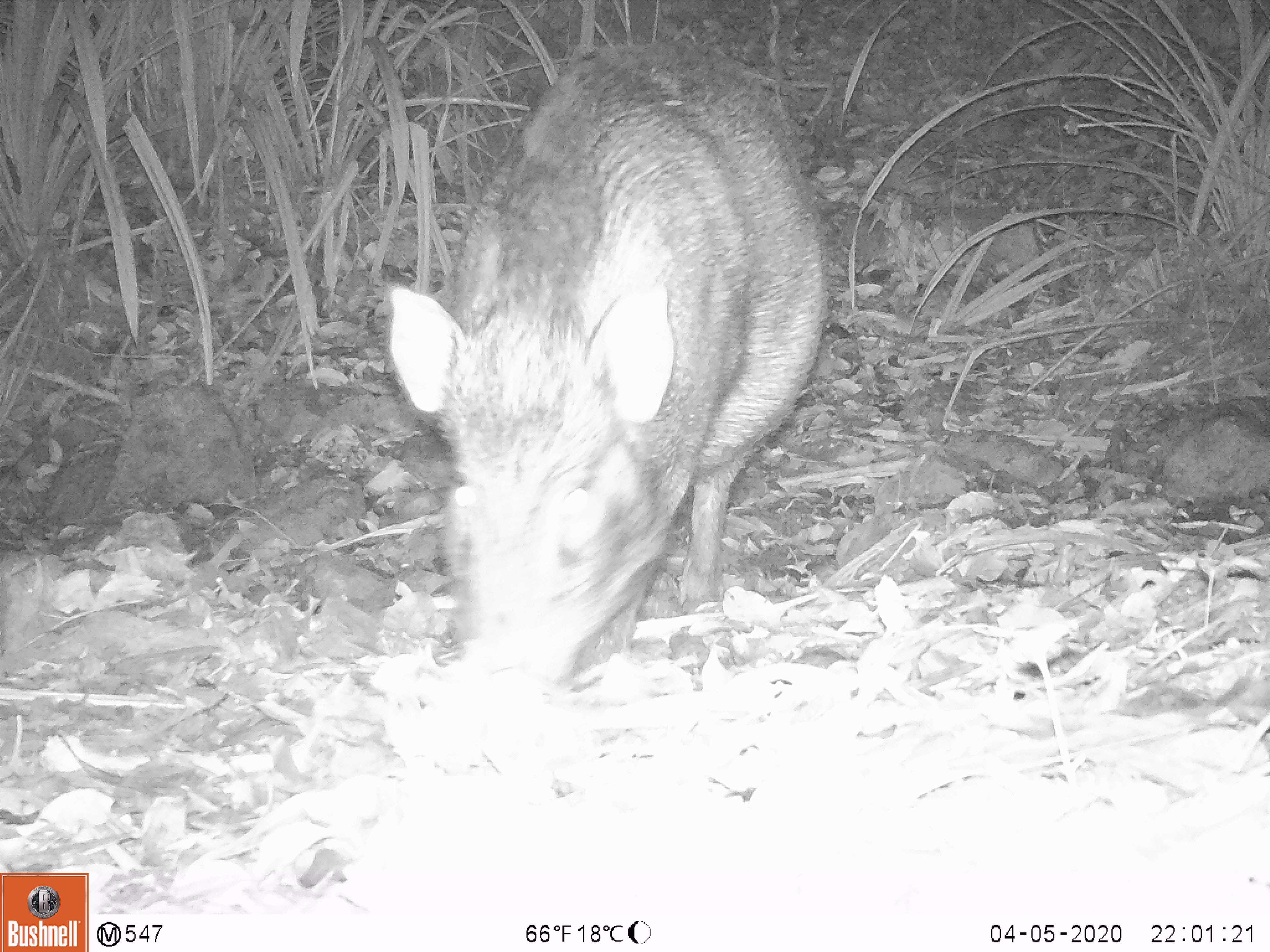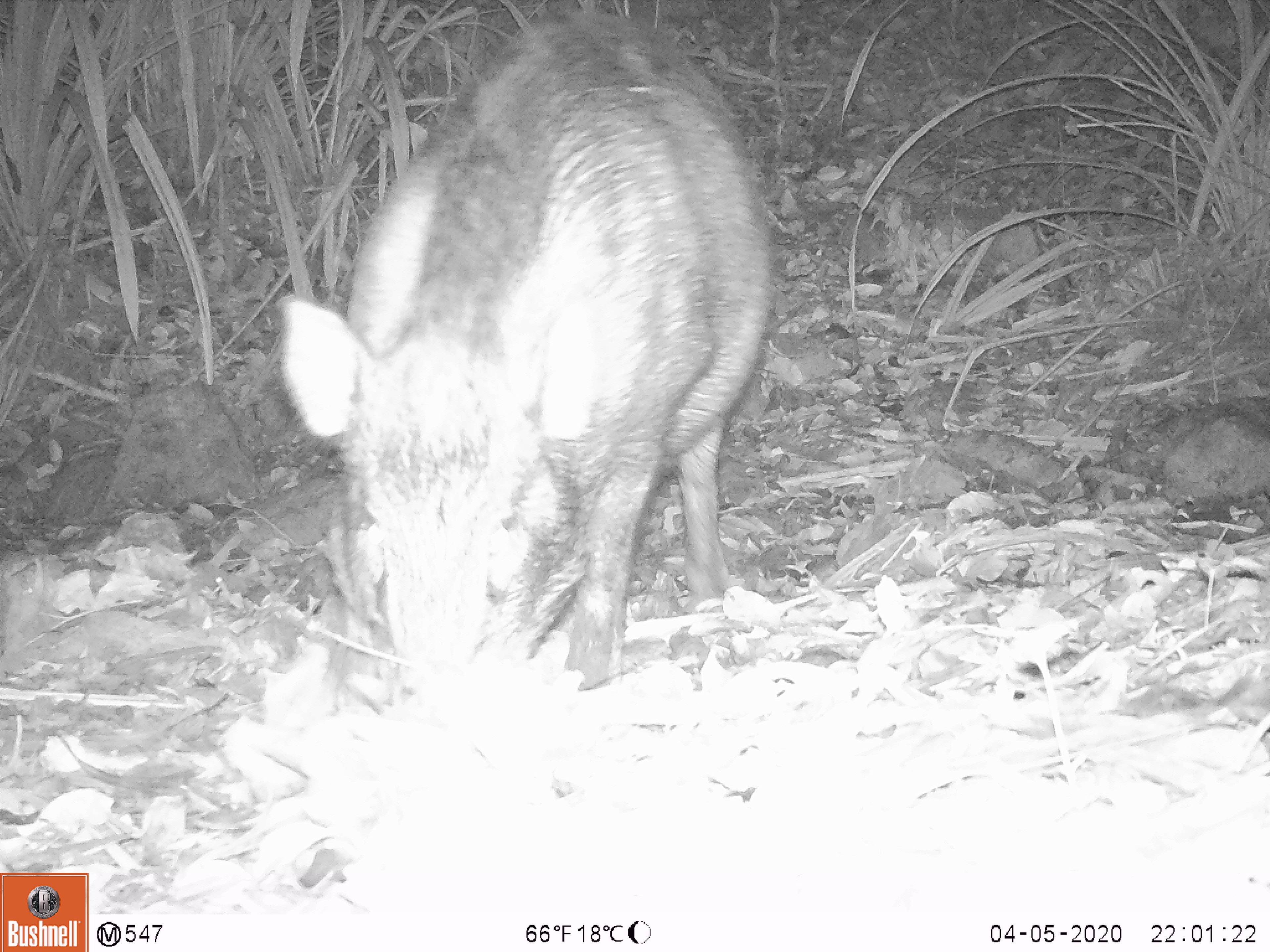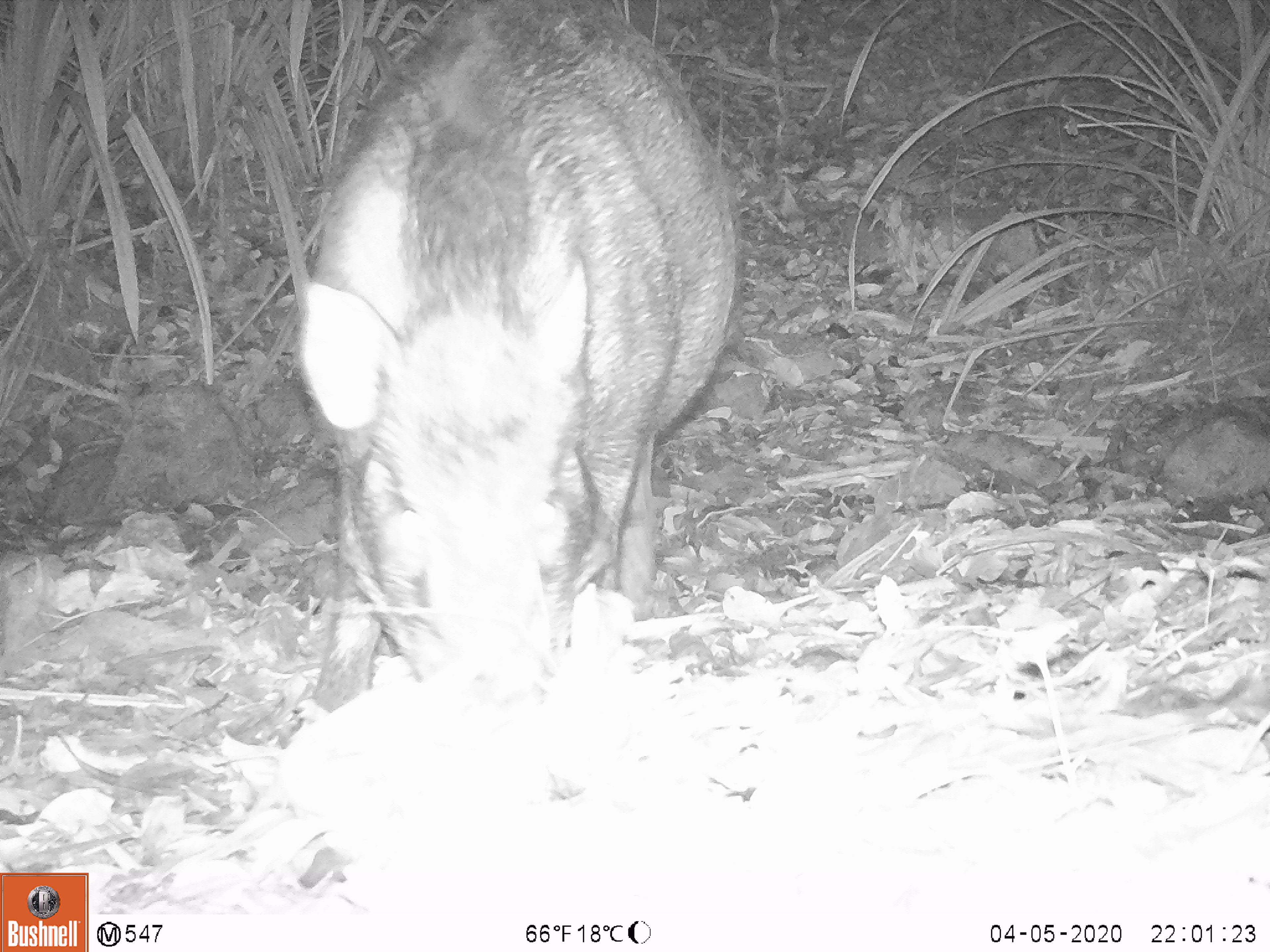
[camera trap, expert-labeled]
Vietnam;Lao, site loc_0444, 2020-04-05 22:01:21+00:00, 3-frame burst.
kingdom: Animalia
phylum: Chordata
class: Mammalia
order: Artiodactyla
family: Suidae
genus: Sus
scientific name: Sus scrofa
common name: eurasian wild pig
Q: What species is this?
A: Eurasian wild pig (Sus scrofa).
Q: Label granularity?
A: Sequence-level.